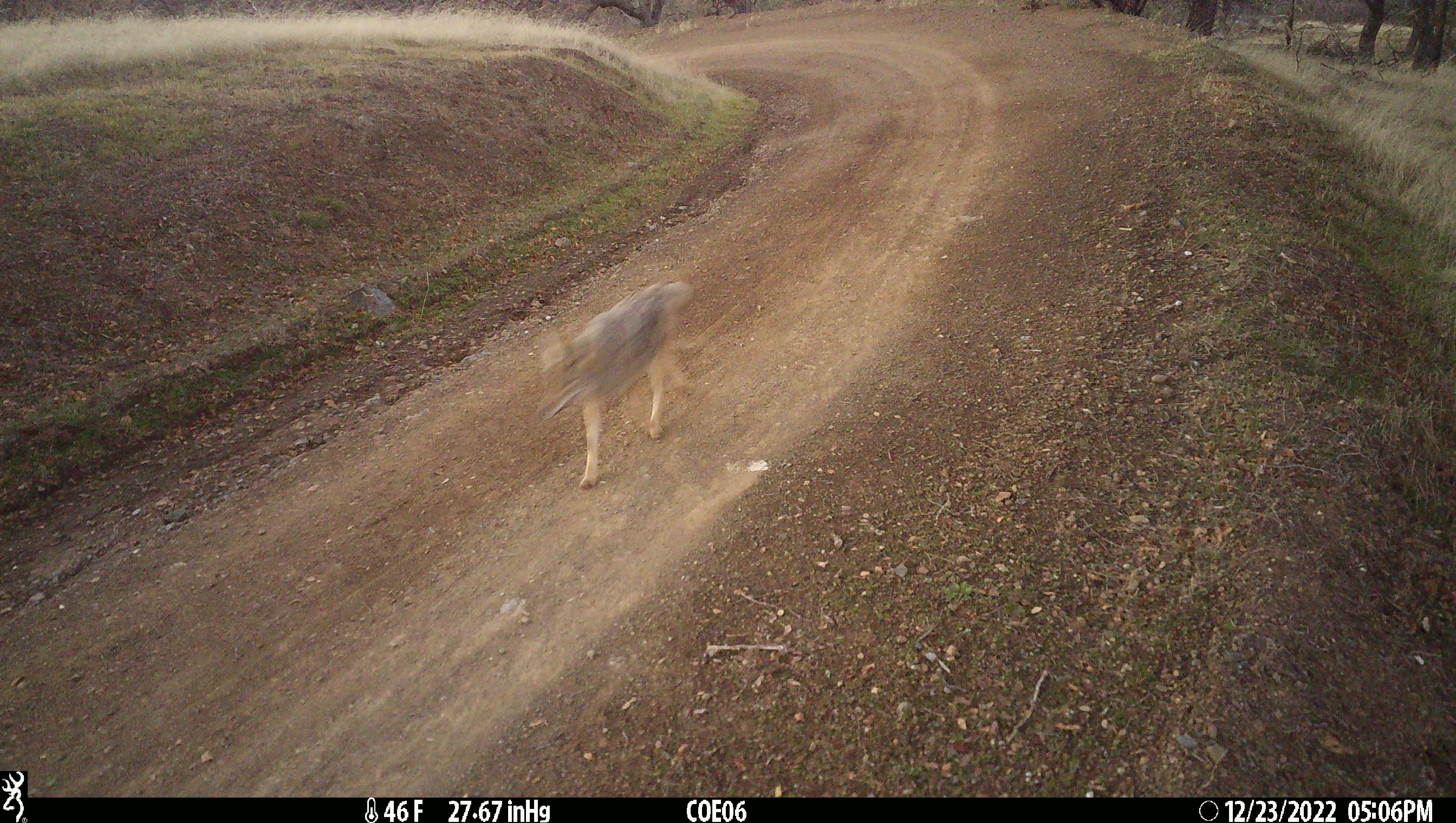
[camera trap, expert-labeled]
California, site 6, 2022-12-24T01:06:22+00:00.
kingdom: Animalia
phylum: Chordata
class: Mammalia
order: Carnivora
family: Canidae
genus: Canis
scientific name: Canis latrans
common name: coyote